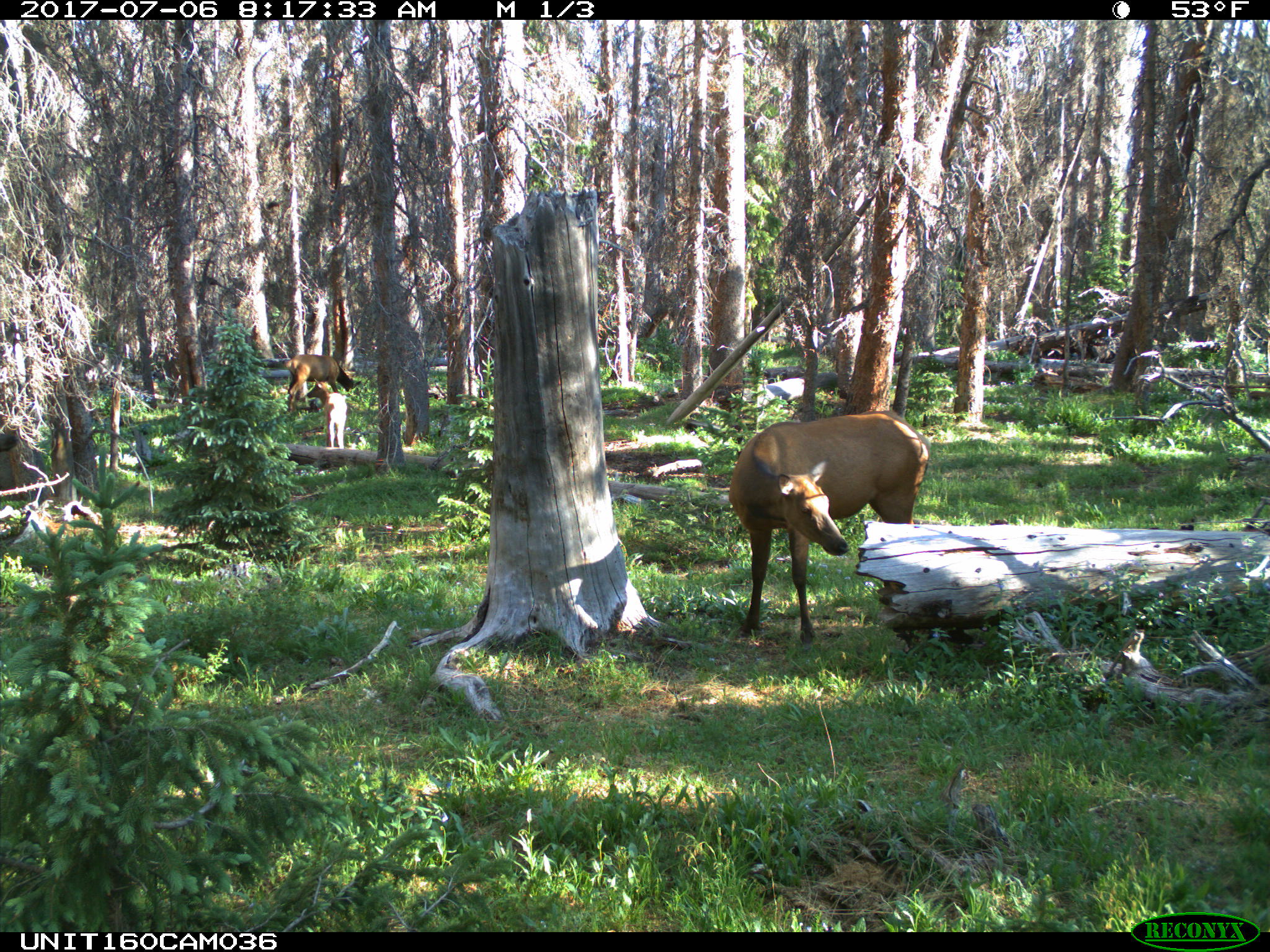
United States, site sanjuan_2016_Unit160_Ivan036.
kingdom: Animalia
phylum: Chordata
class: Mammalia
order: Artiodactyla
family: Cervidae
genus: Cervus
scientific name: Cervus elaphus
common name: red deer